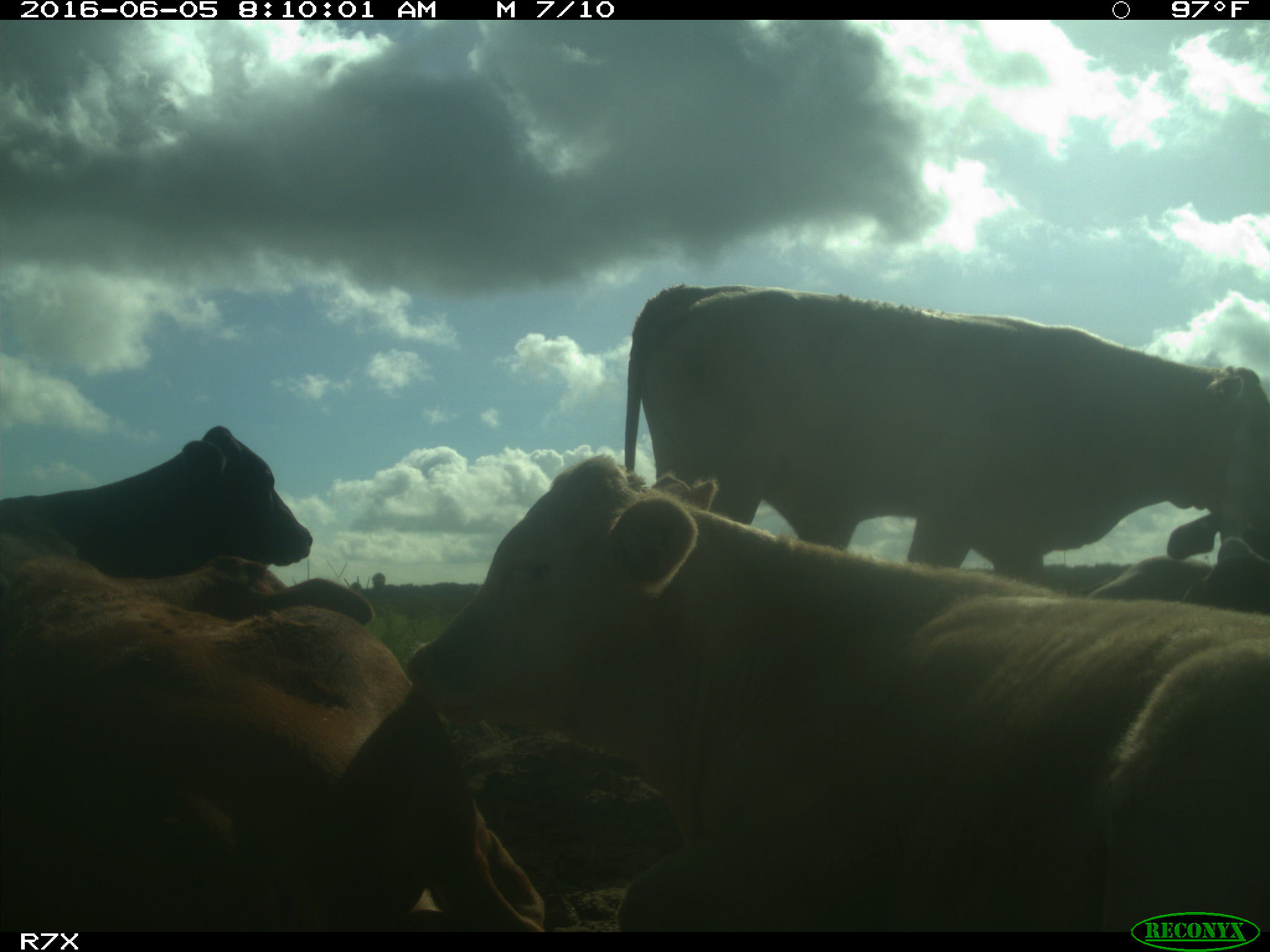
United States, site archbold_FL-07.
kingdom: Animalia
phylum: Chordata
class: Mammalia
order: Artiodactyla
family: Bovidae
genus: Bos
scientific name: Bos taurus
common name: domestic cow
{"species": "Bos taurus (domestic cow)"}